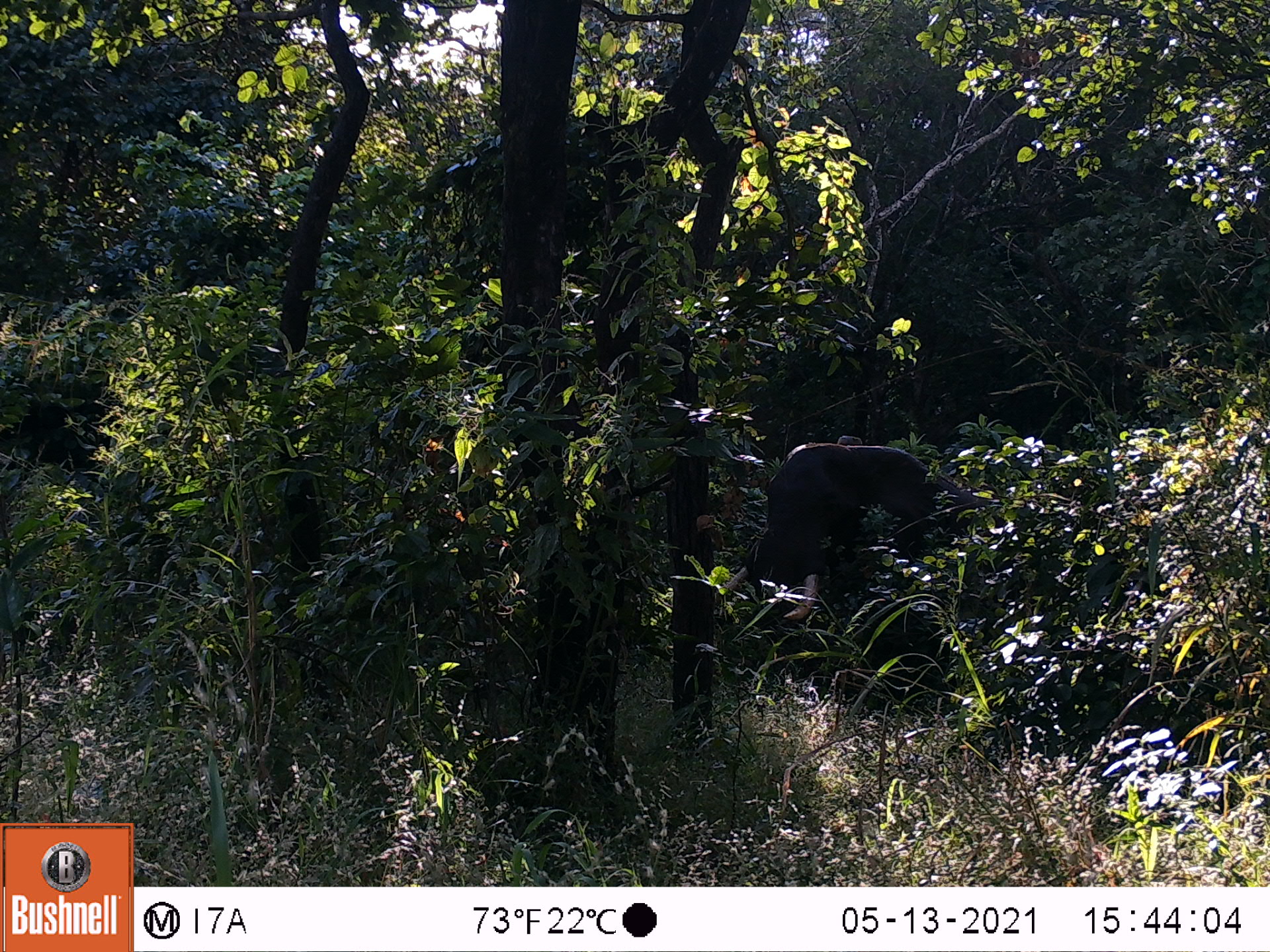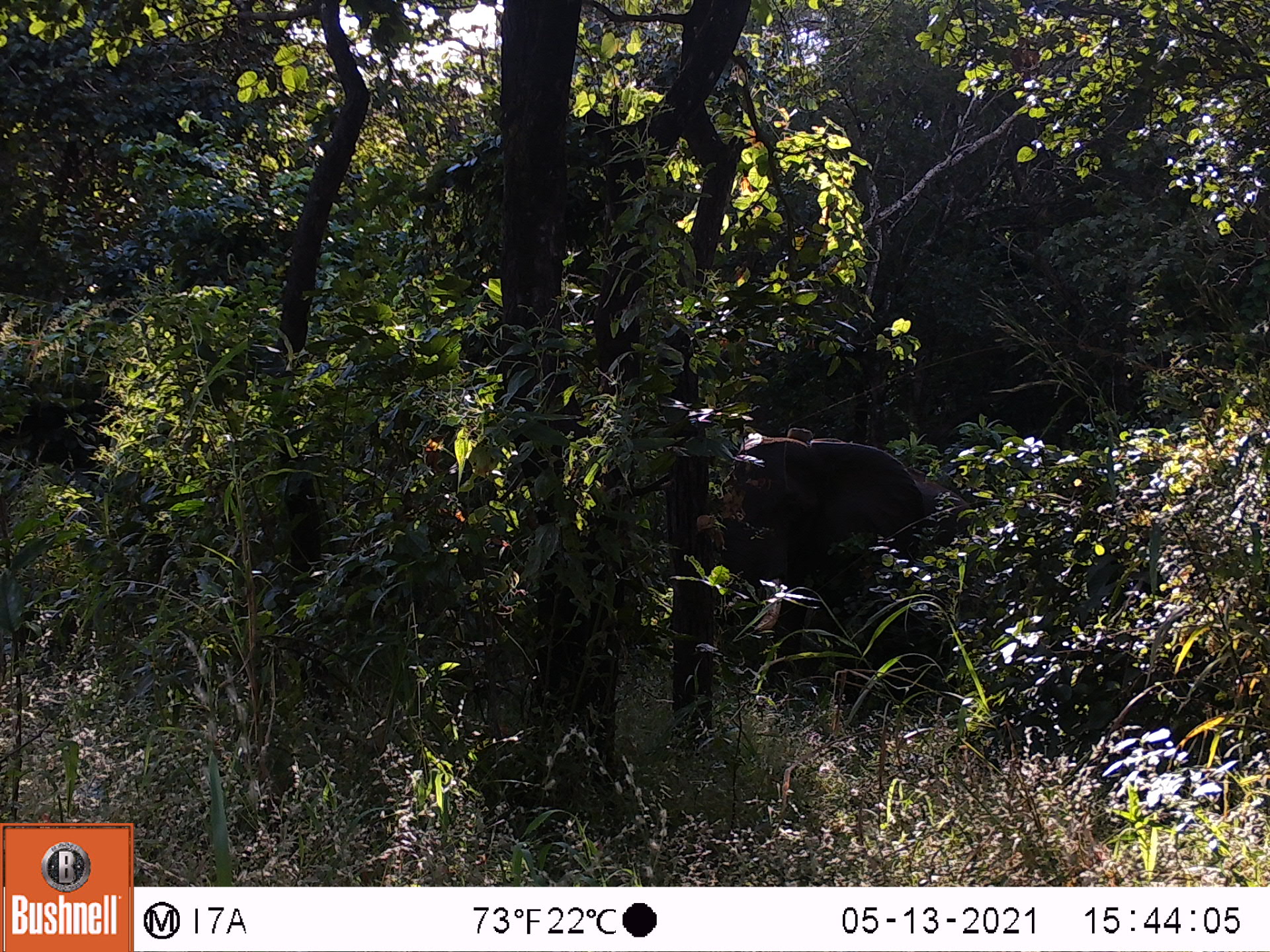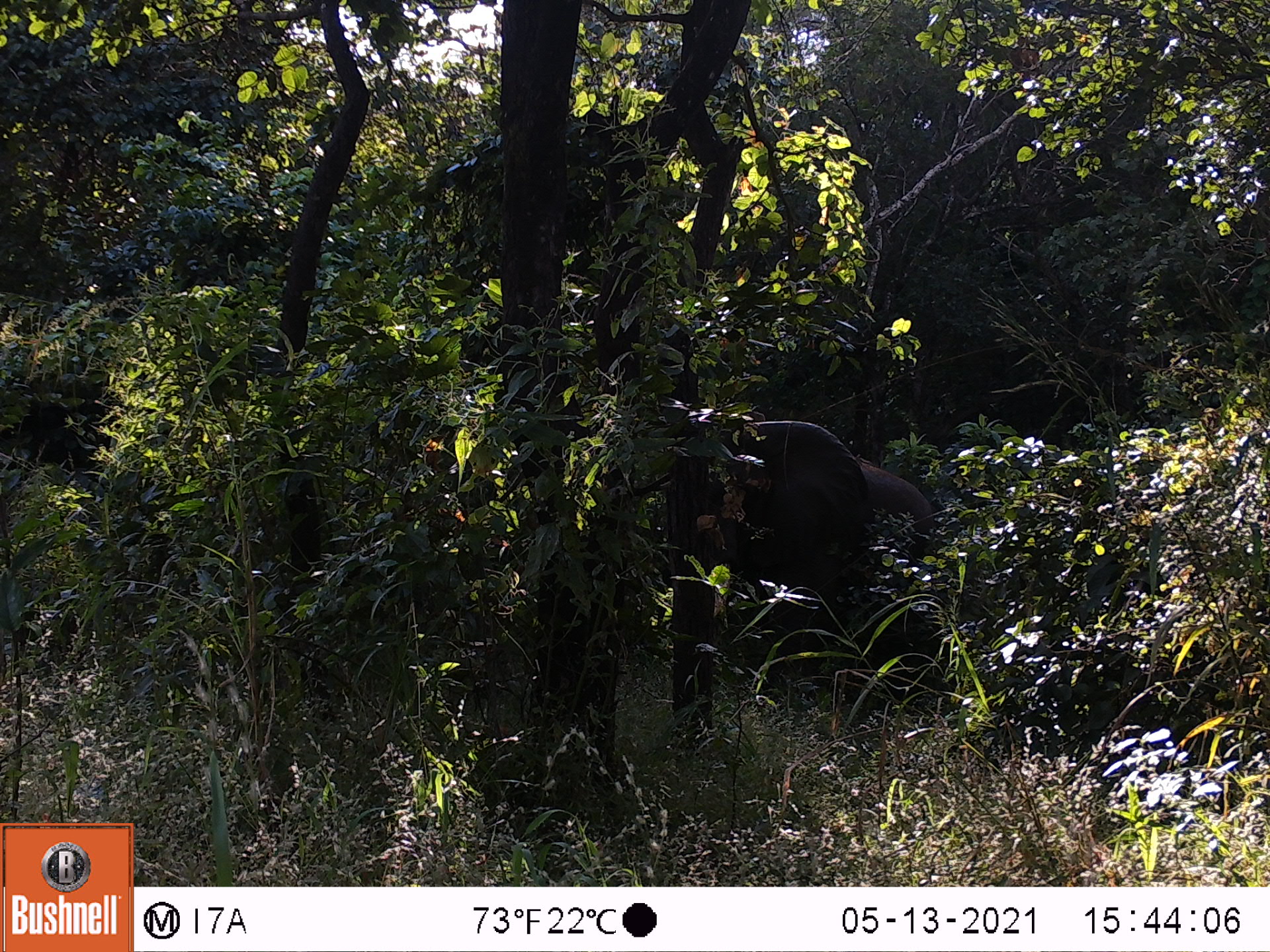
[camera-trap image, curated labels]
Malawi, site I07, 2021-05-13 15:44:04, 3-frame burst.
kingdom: Animalia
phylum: Chordata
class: Mammalia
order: Proboscidea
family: Elephantidae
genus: Loxodonta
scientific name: Loxodonta africana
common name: african savanna elephant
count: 1